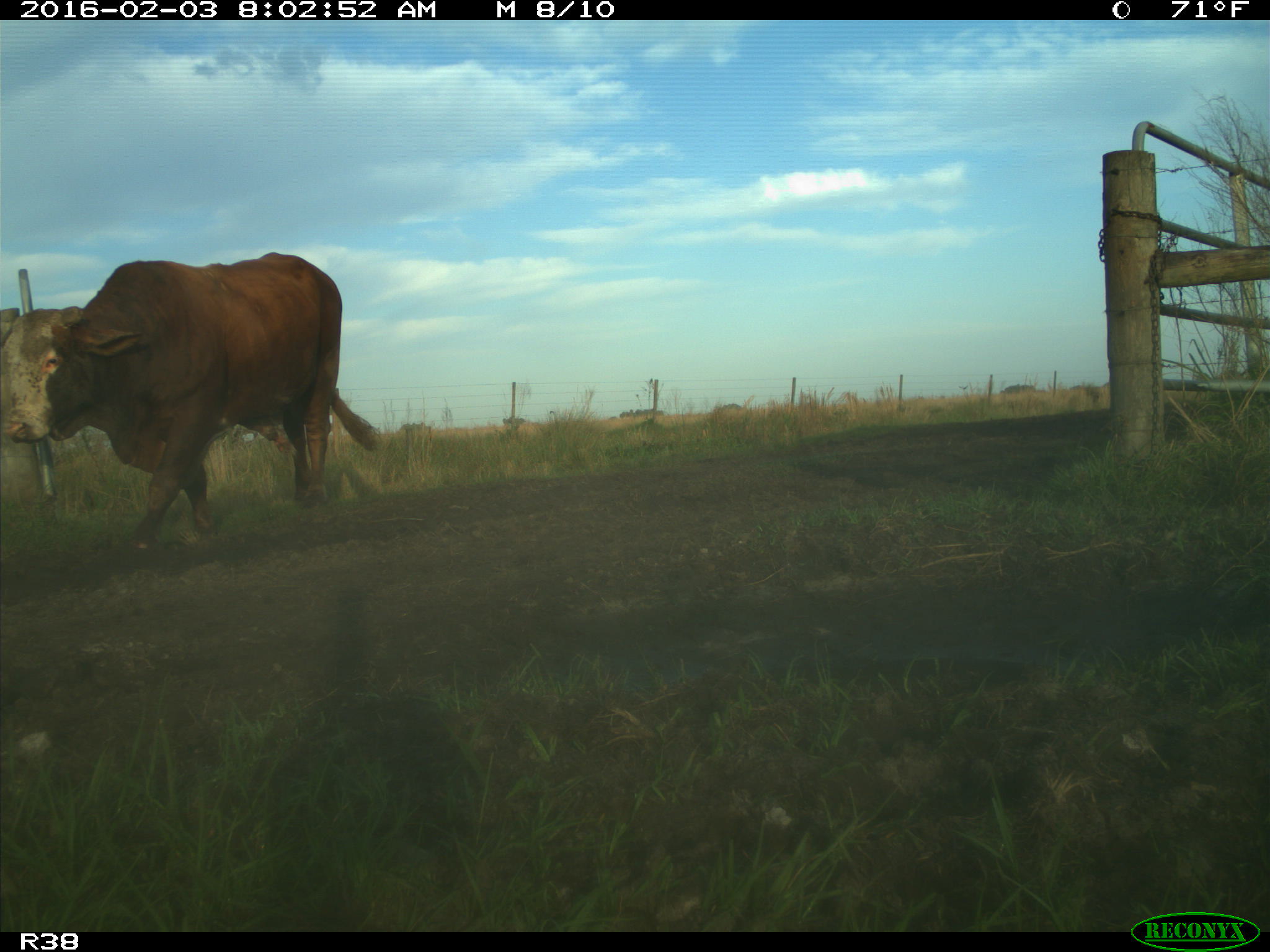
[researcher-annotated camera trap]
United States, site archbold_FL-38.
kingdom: Animalia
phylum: Chordata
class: Mammalia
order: Artiodactyla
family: Bovidae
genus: Bos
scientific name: Bos taurus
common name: domestic cow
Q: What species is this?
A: Bos taurus (domestic cow).